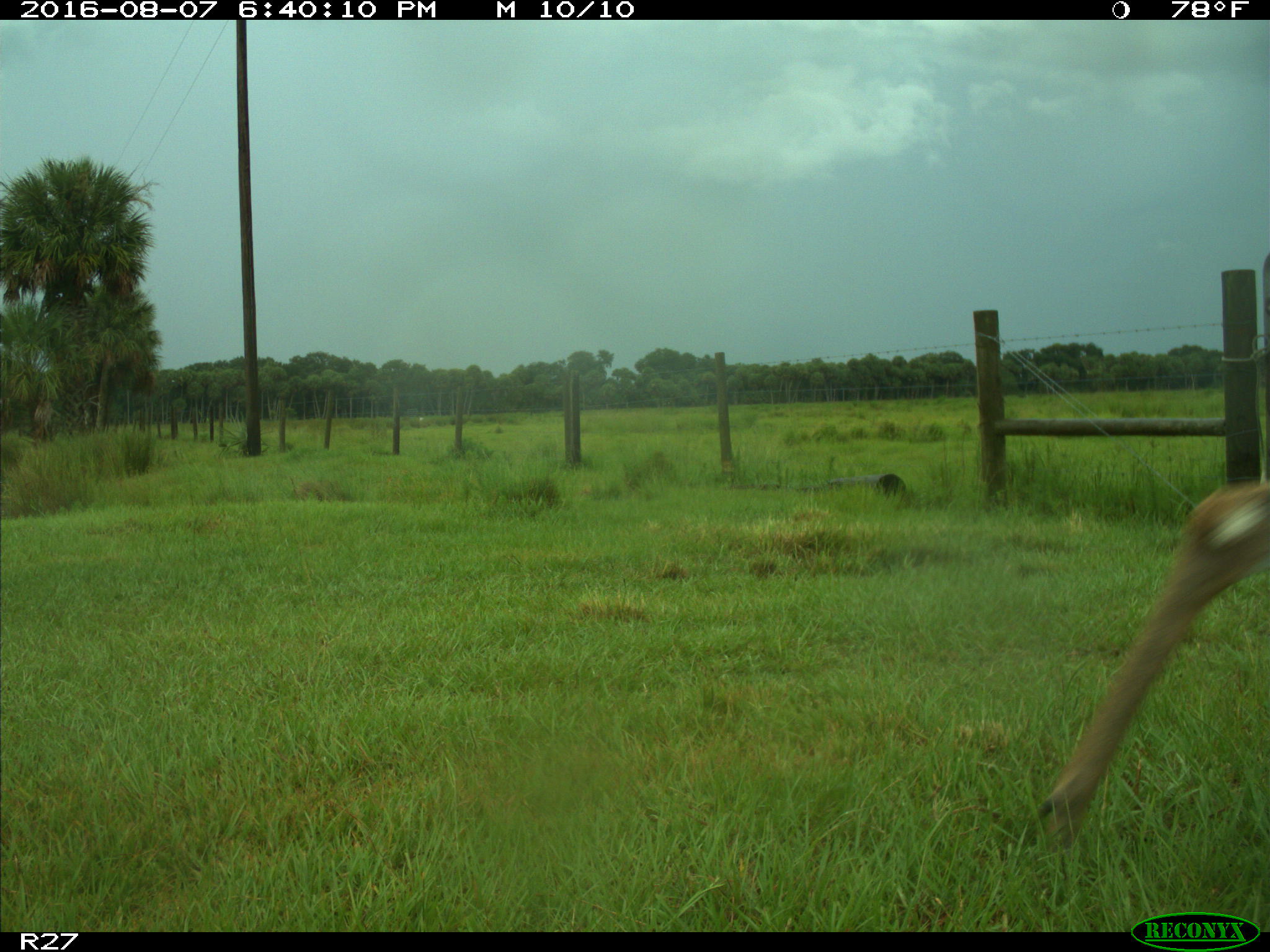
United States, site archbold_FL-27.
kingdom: Animalia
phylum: Chordata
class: Mammalia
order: Artiodactyla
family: Cervidae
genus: Odocoileus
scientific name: Odocoileus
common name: deer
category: unidentified deer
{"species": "unidentified deer (deer) (Odocoileus)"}